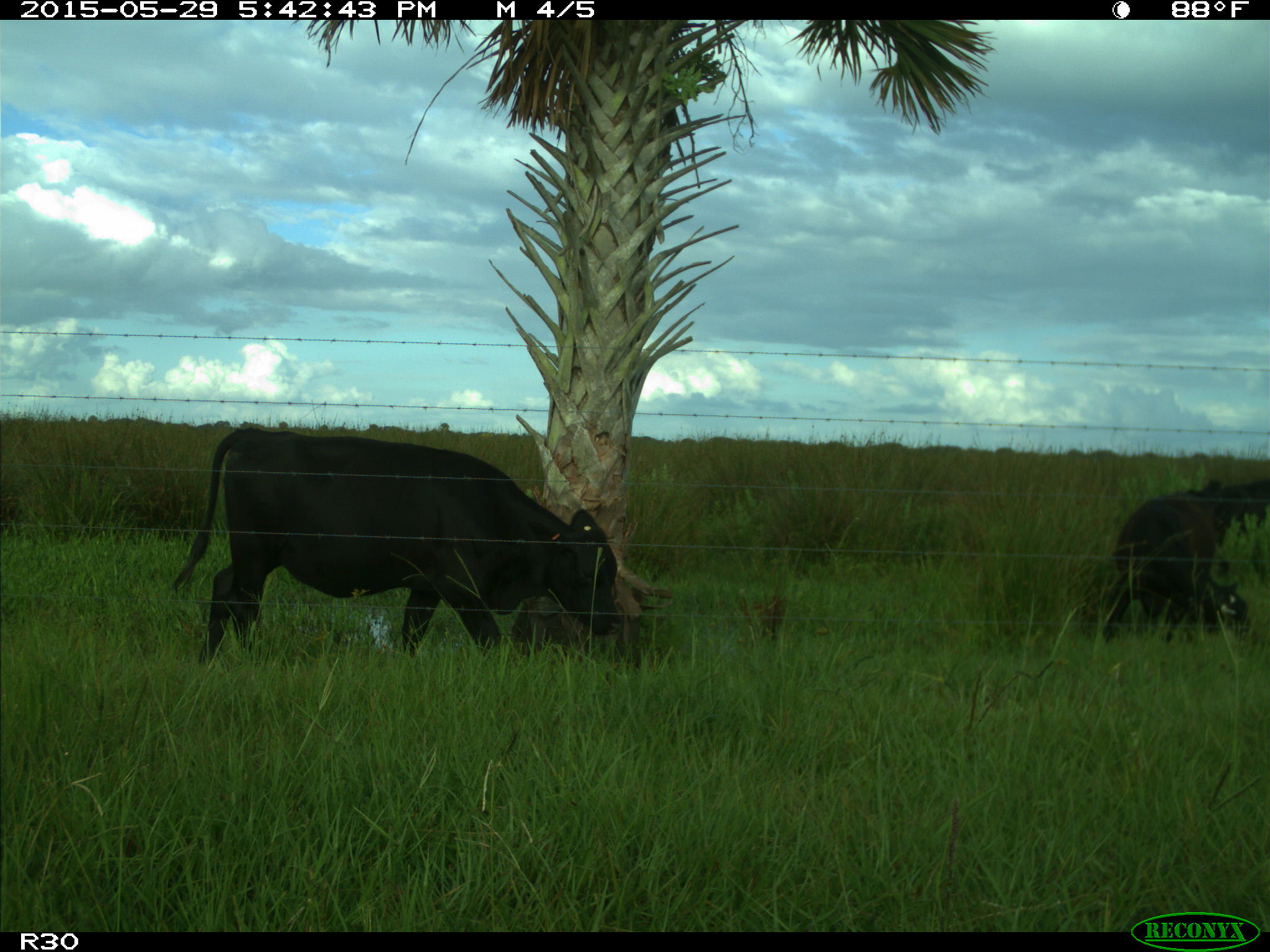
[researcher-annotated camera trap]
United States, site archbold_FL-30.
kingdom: Animalia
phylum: Chordata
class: Mammalia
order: Artiodactyla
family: Bovidae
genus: Bos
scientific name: Bos taurus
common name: domestic cow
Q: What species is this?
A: Bos taurus (domestic cow).